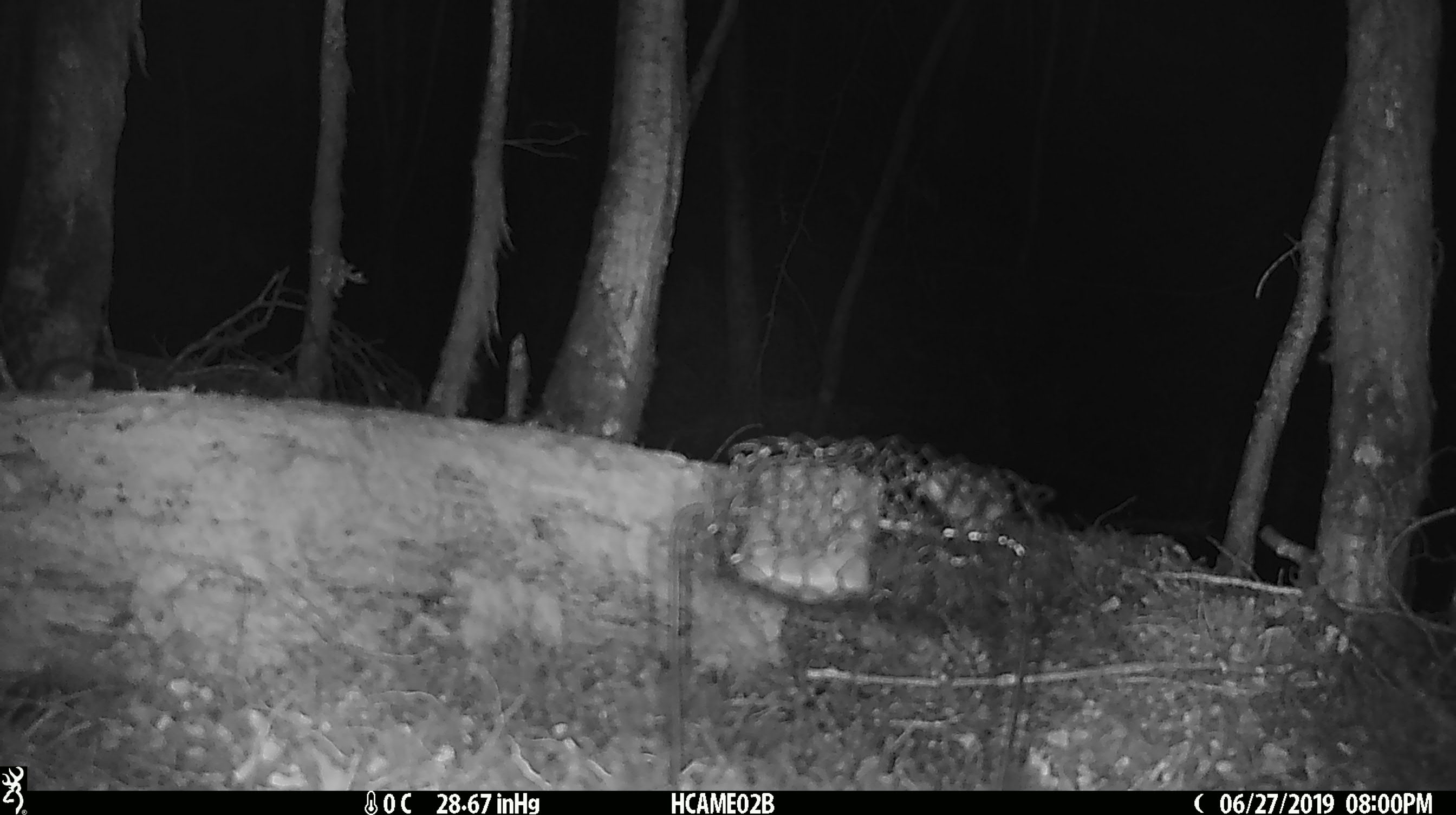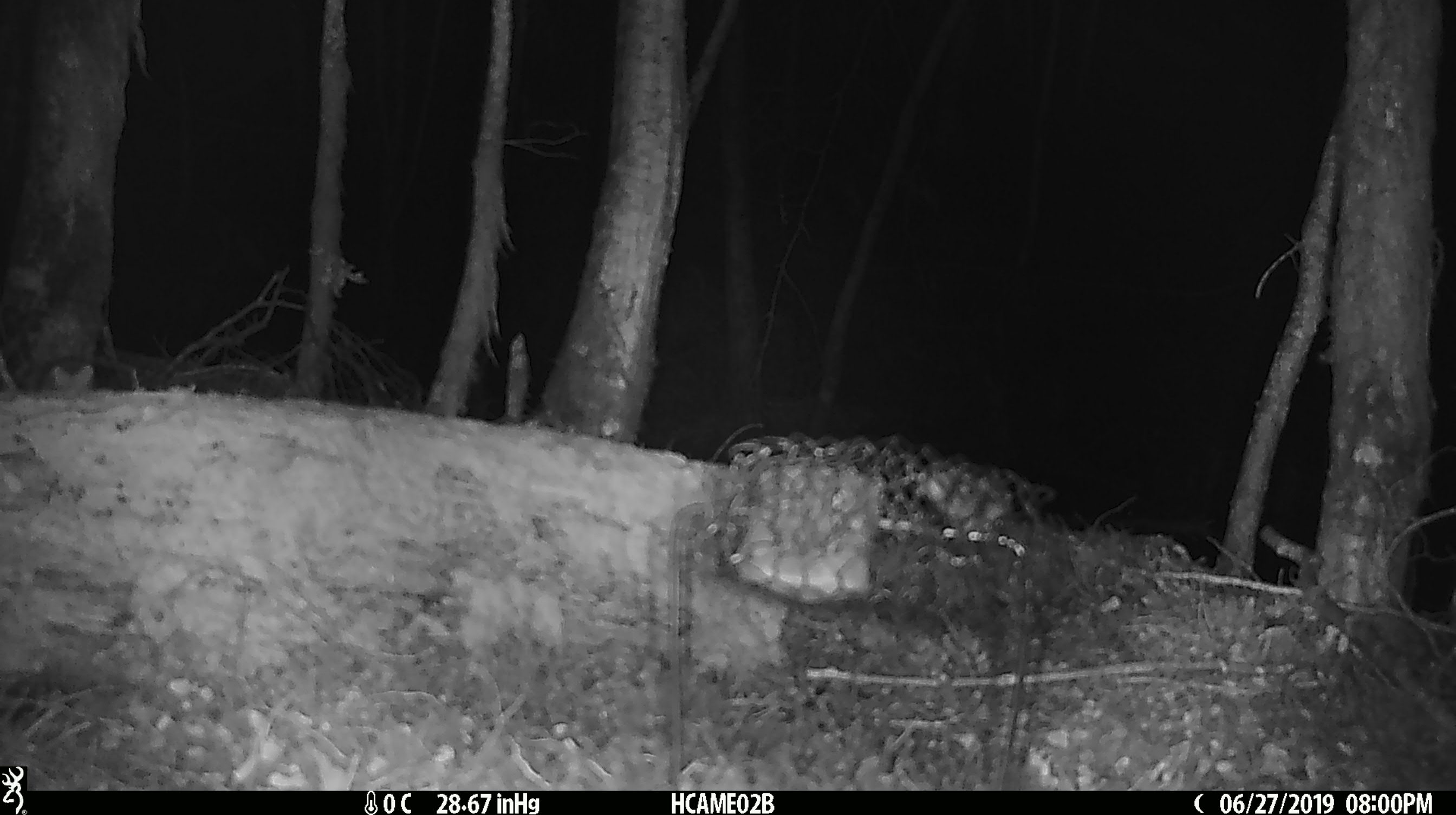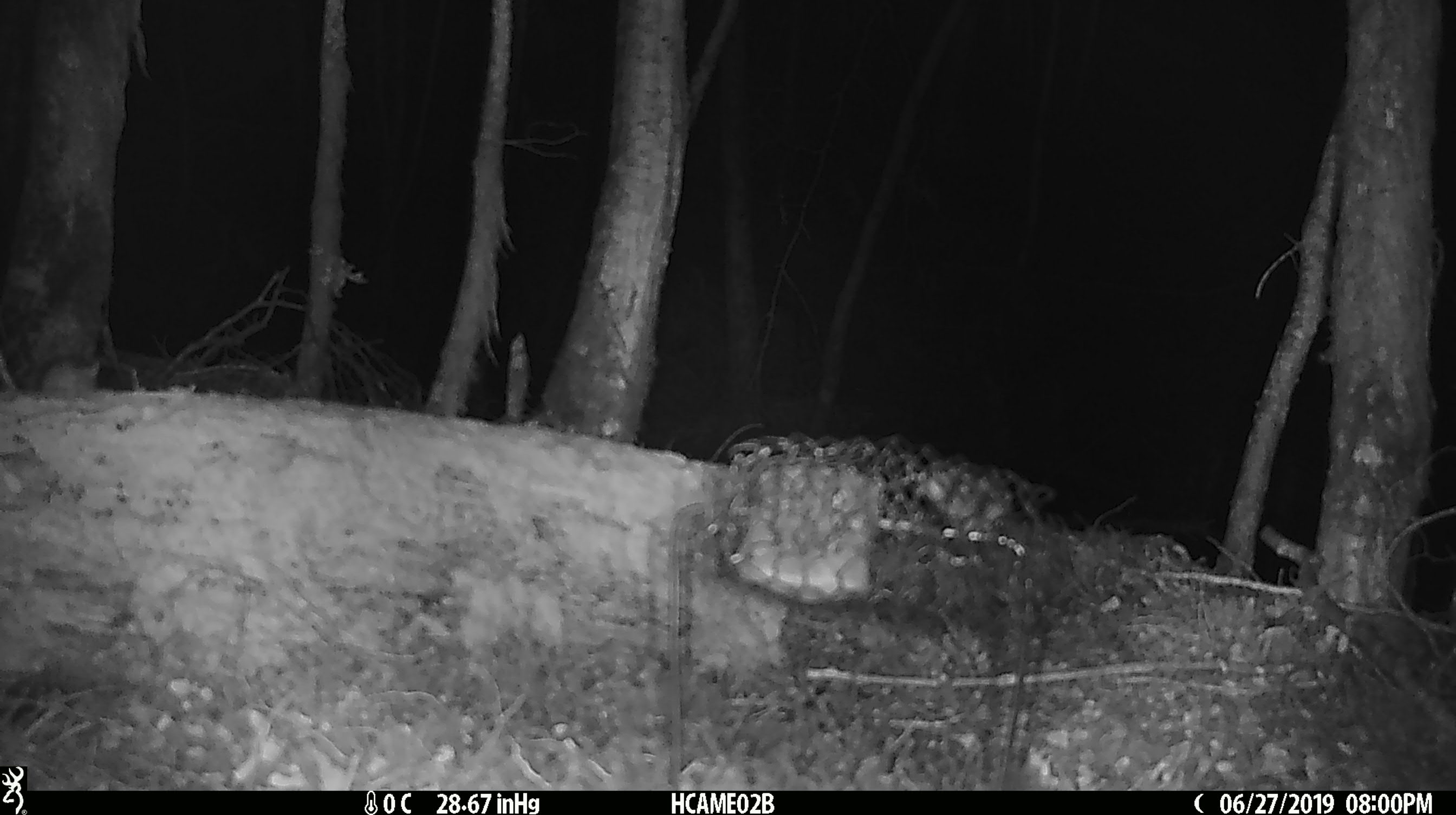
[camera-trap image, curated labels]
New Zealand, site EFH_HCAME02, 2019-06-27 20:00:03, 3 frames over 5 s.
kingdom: Animalia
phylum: Chordata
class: Mammalia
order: Rodentia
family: Muridae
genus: Mus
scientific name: Mus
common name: mouse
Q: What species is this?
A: Mouse (Mus).